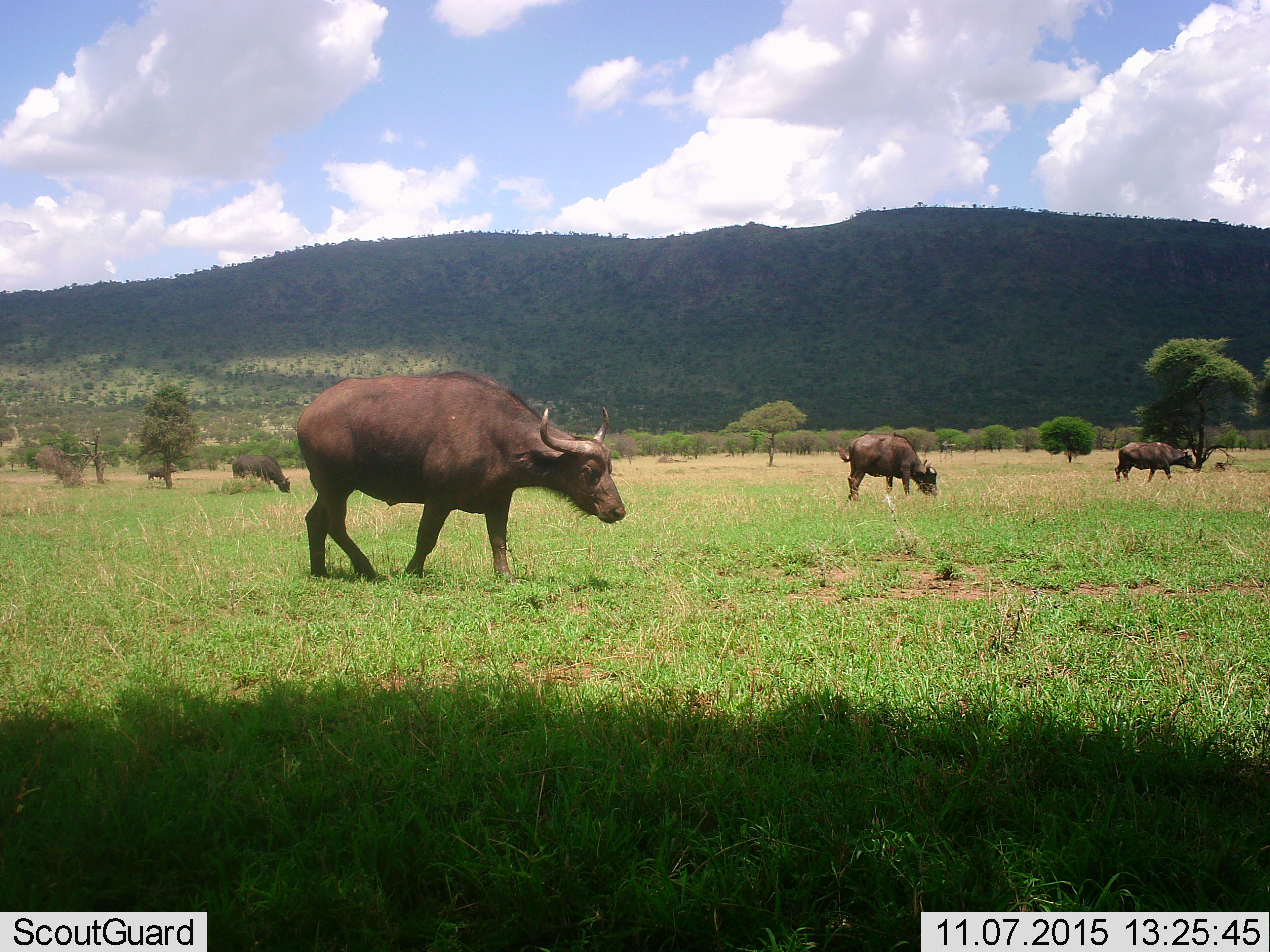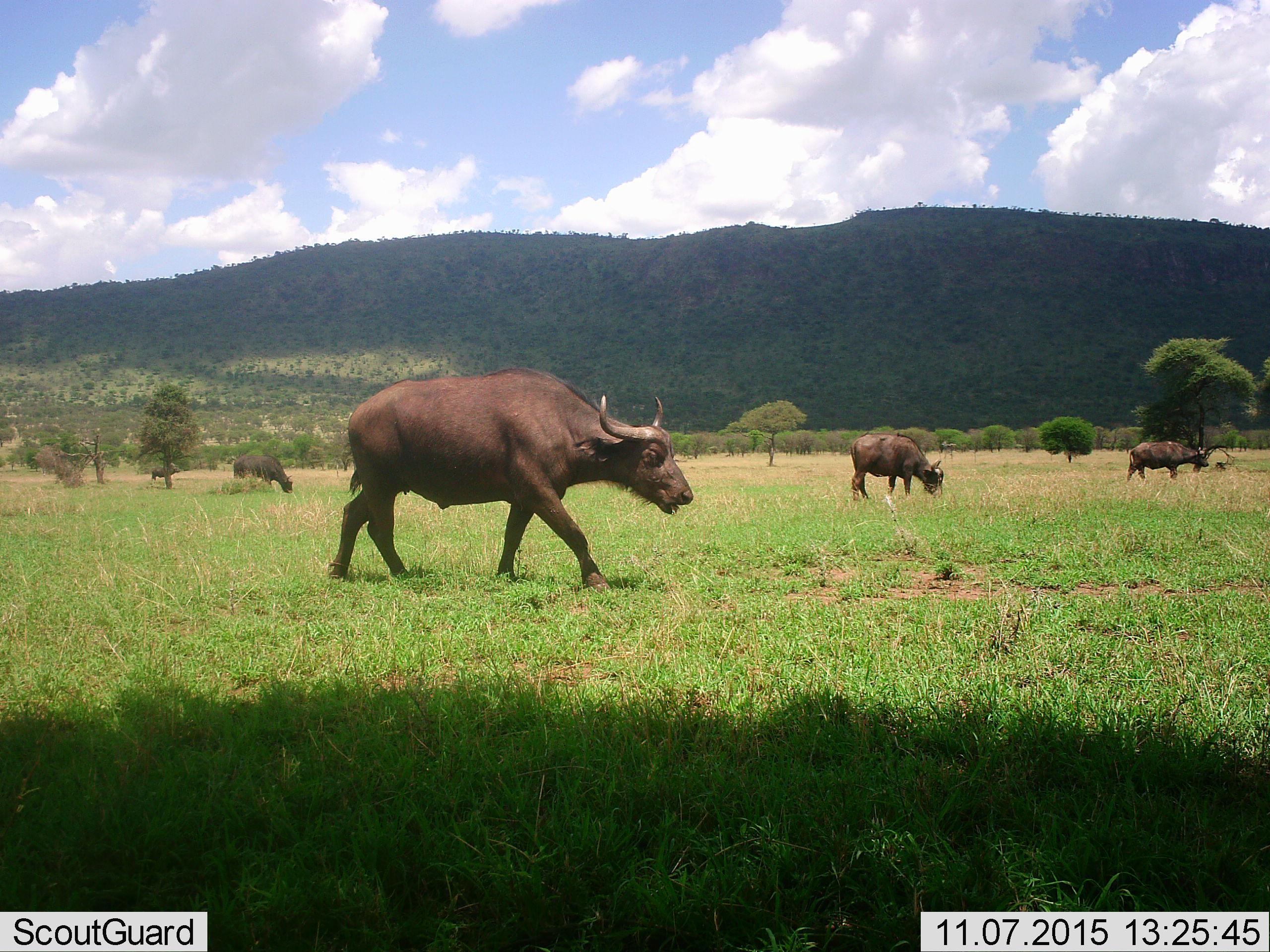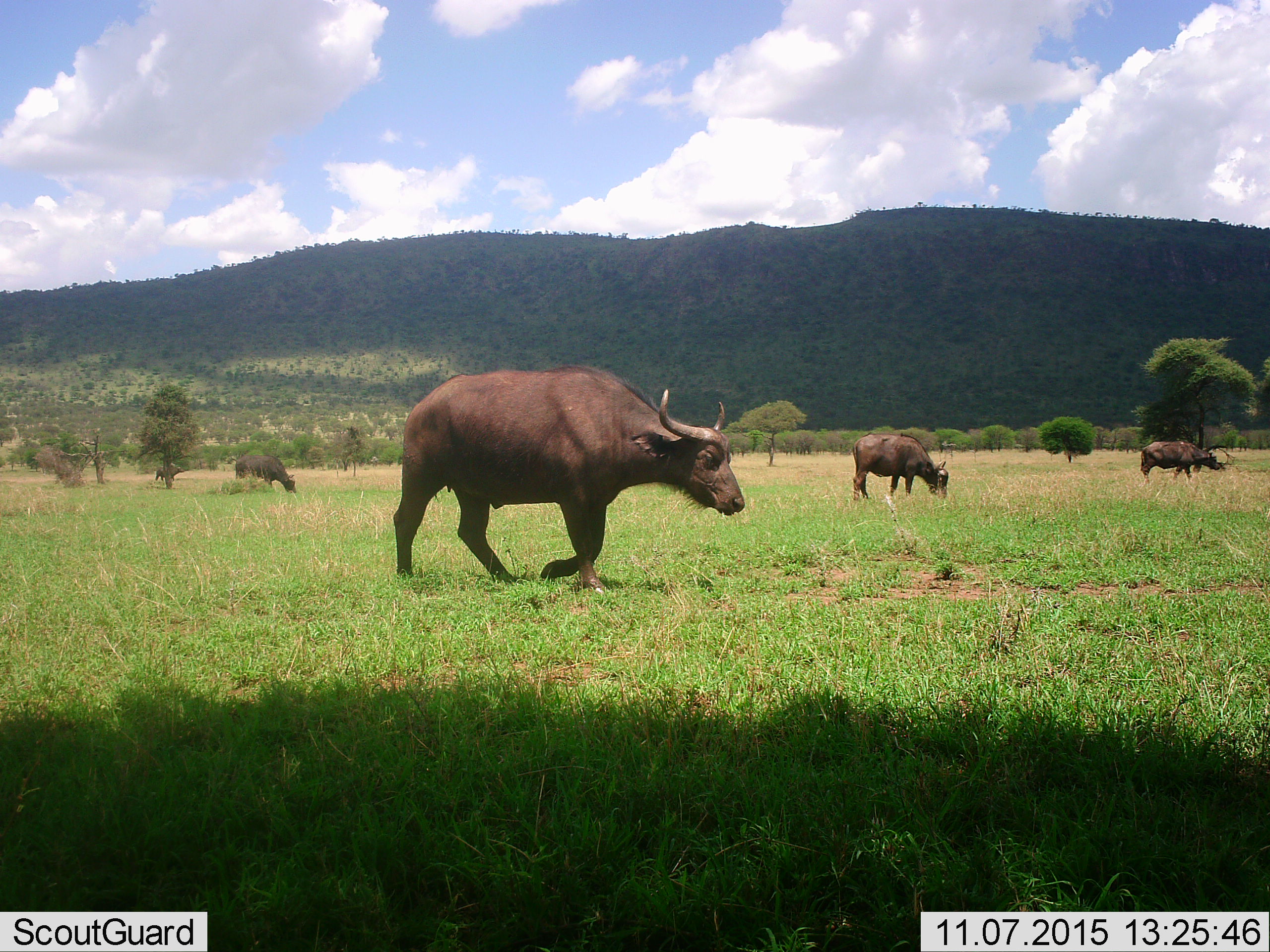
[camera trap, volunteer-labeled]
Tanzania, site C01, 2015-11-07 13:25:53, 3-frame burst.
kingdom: Animalia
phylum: Chordata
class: Mammalia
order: Artiodactyla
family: Bovidae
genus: Syncerus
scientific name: Syncerus caffer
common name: cape buffalo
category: buffalo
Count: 5.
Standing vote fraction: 10%.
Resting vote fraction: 0%.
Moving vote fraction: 75%.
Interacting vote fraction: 0%.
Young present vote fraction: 10%.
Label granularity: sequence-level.